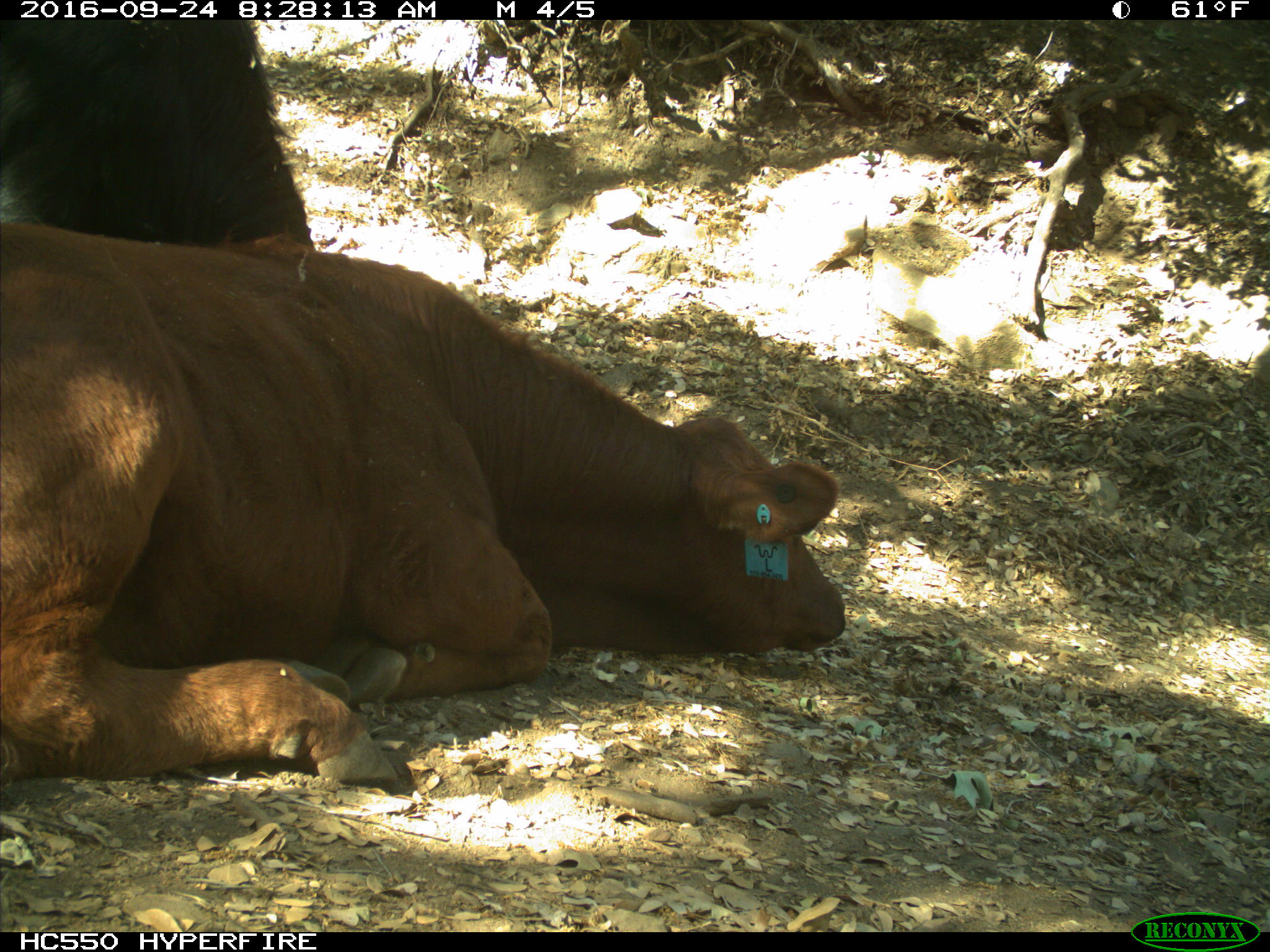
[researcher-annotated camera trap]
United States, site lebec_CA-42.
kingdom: Animalia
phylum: Chordata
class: Mammalia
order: Artiodactyla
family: Bovidae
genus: Bos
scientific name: Bos taurus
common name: domestic cow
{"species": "Bos taurus (domestic cow)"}